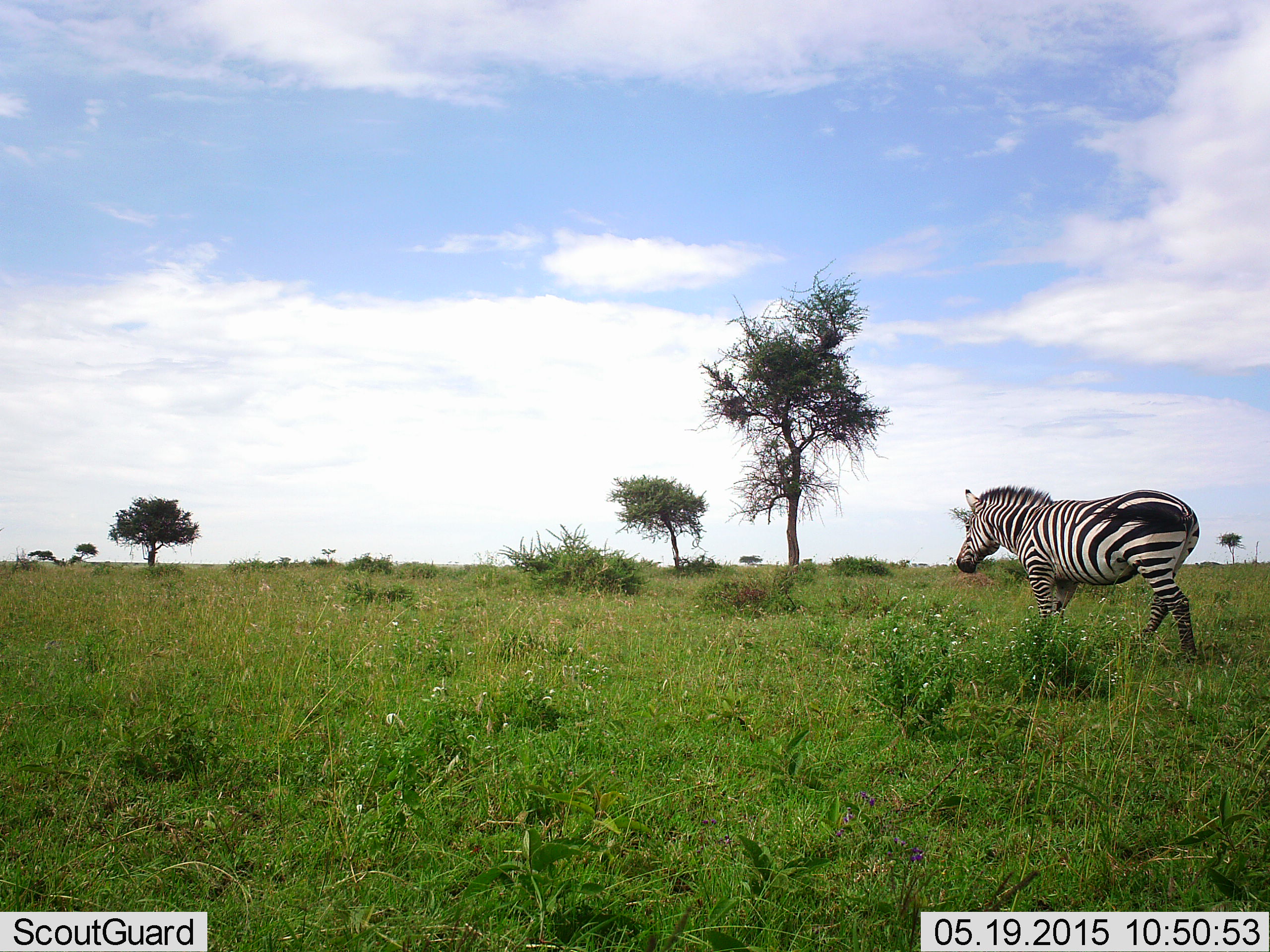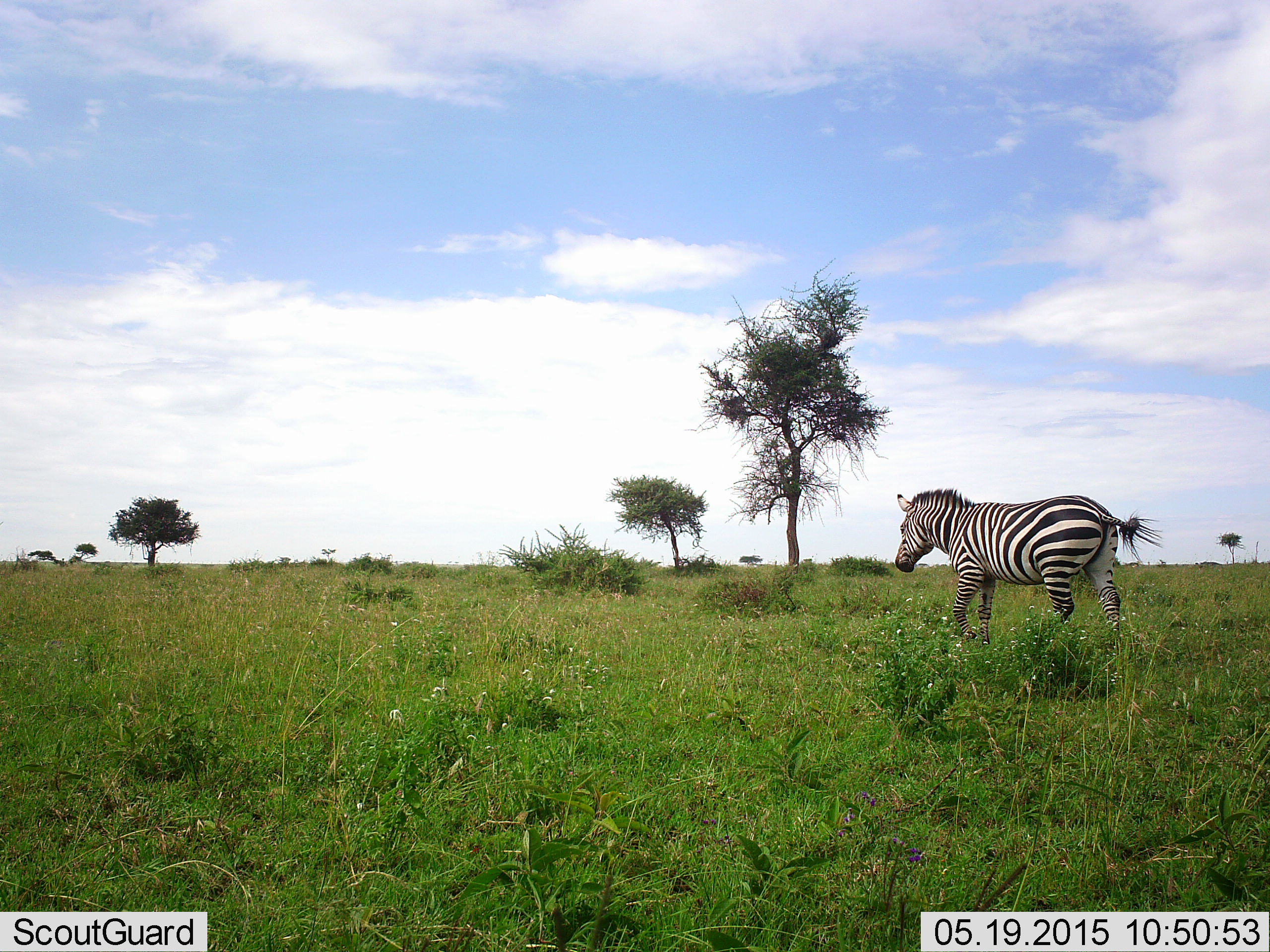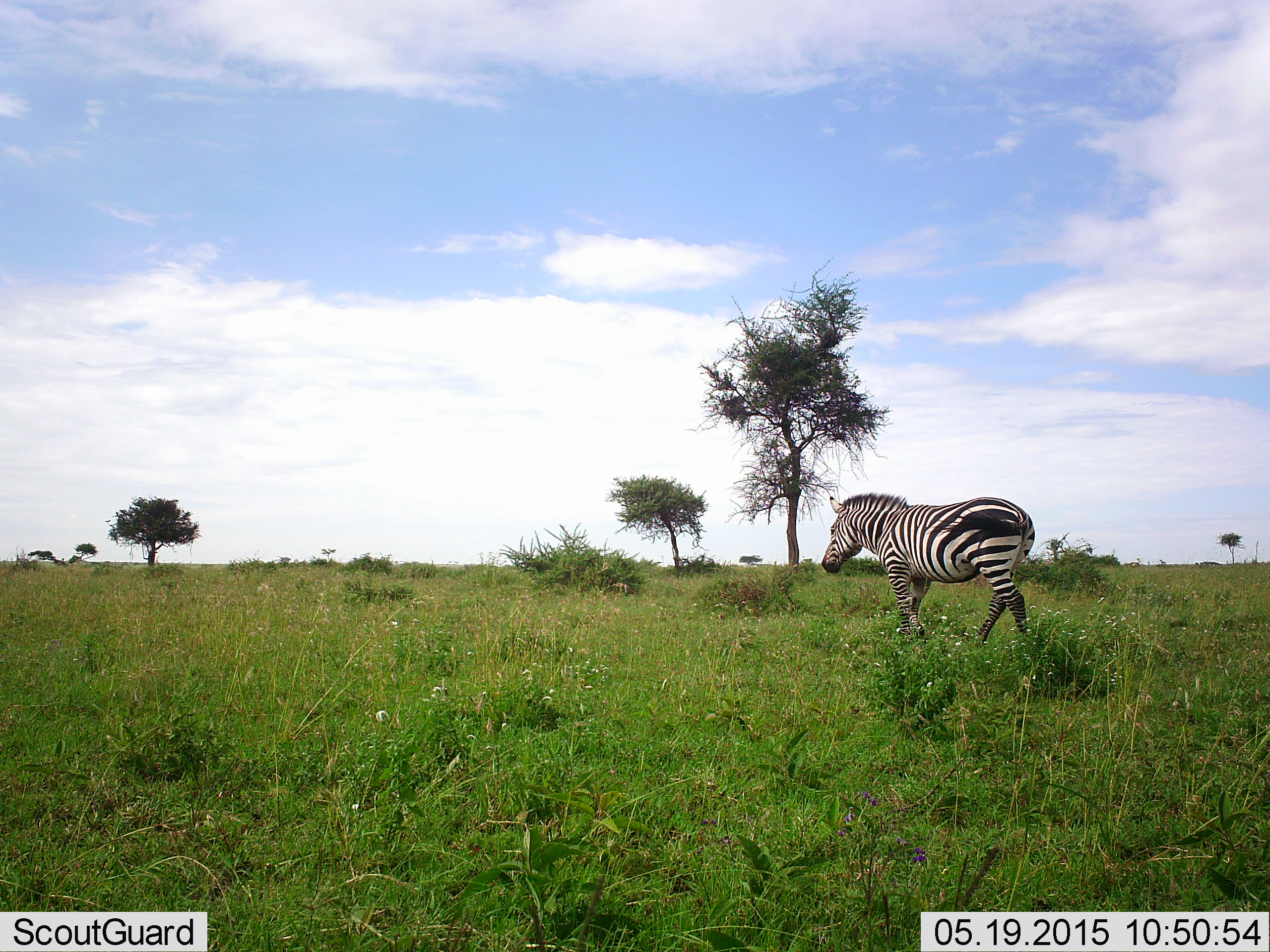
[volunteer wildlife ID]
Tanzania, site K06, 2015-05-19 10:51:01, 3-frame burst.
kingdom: Animalia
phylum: Chordata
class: Mammalia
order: Perissodactyla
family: Equidae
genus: Equus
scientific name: Equus quagga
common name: plains zebra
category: zebra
Zebra (plains zebra) (Equus quagga), count 1. Behavior (volunteer vote fractions): standing 0%, resting 0%, moving 100%, interacting 0%. Young present (vote fraction): 0%. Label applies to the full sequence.